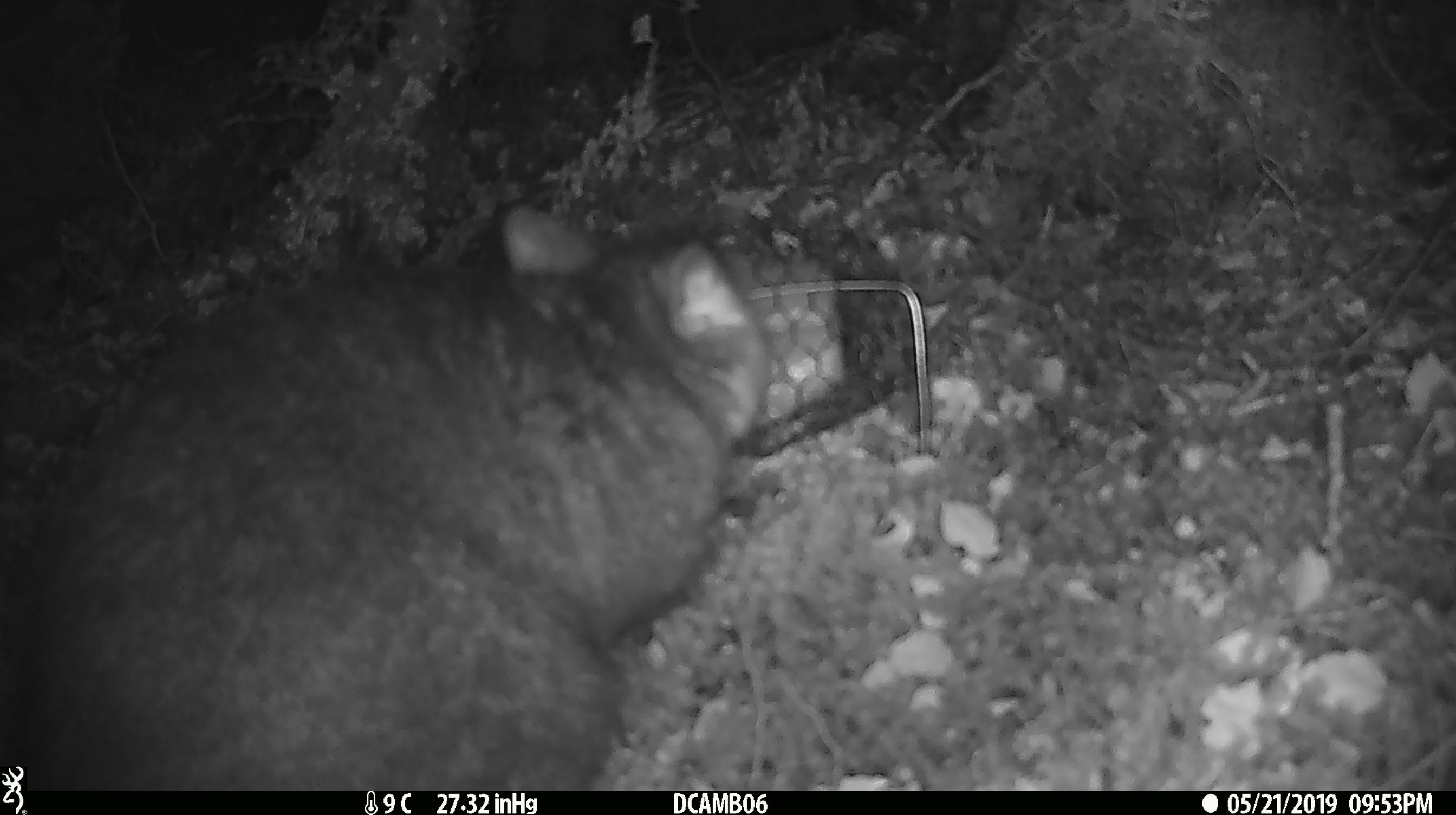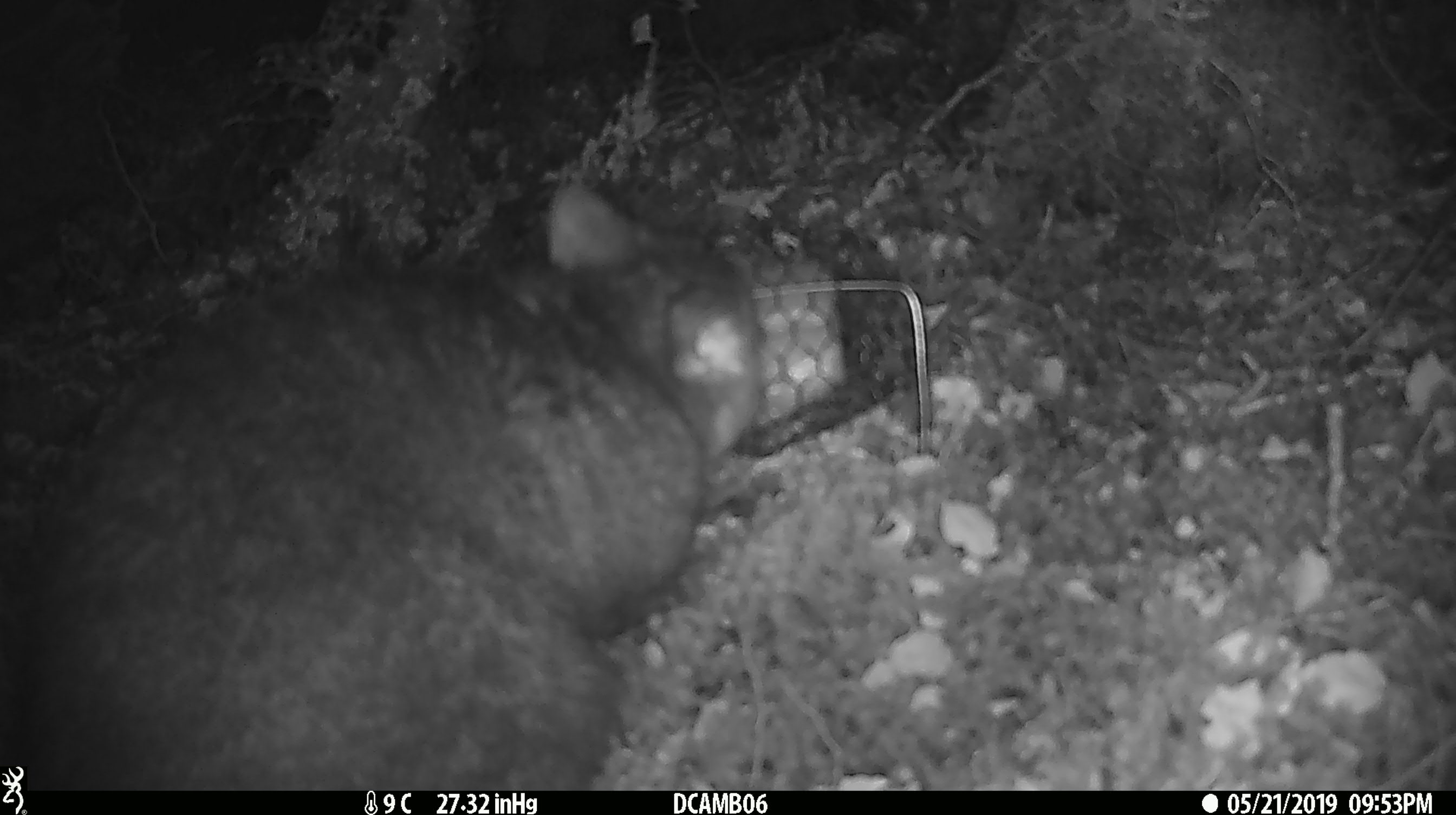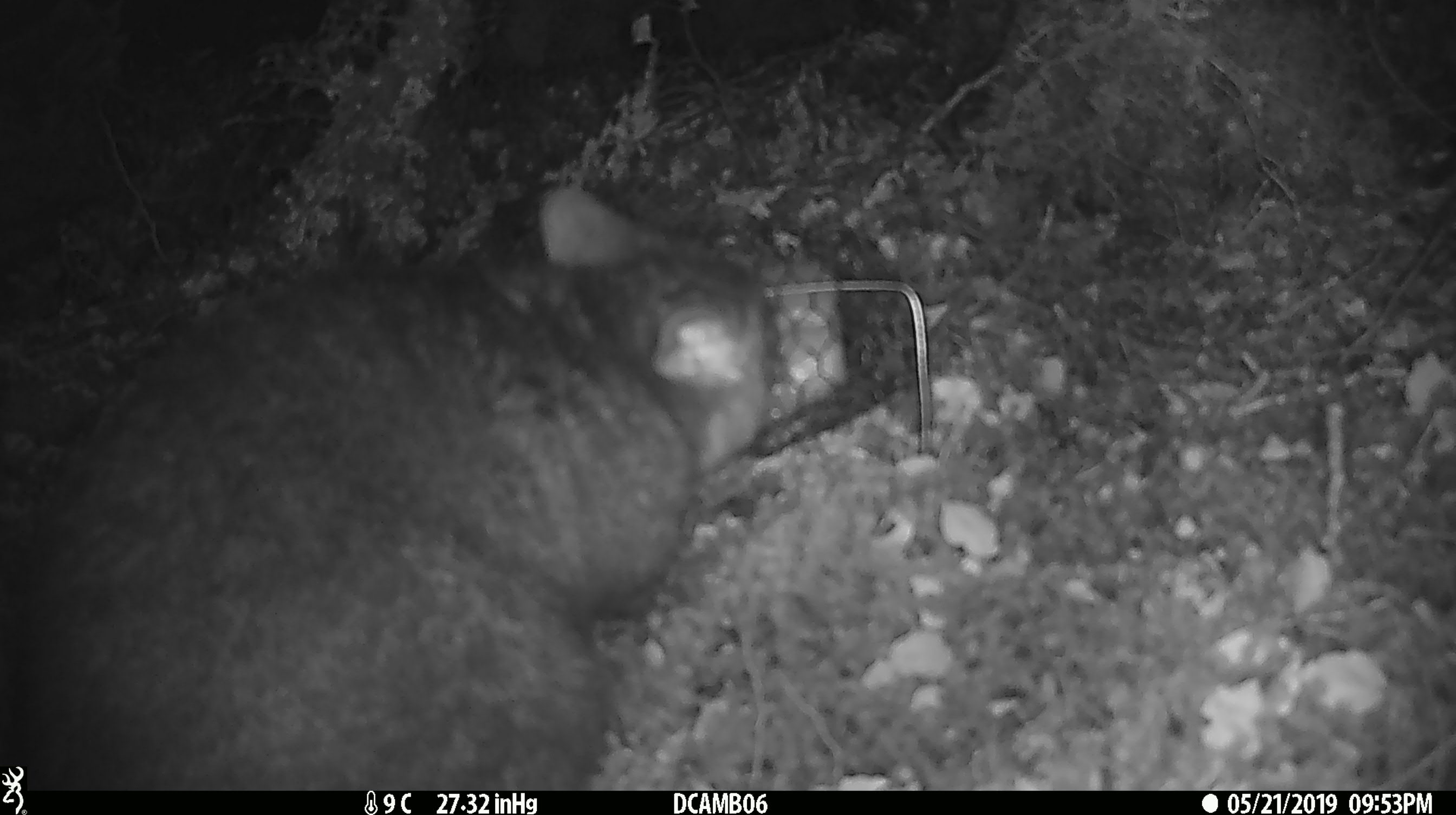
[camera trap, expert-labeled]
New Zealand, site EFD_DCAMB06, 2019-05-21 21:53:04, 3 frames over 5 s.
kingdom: Animalia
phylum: Chordata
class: Mammalia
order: Diprotodontia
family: Phalangeridae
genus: Trichosurus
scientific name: Trichosurus vulpecula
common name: common brushtail possum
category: possum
Possum (common brushtail possum) (Trichosurus vulpecula).